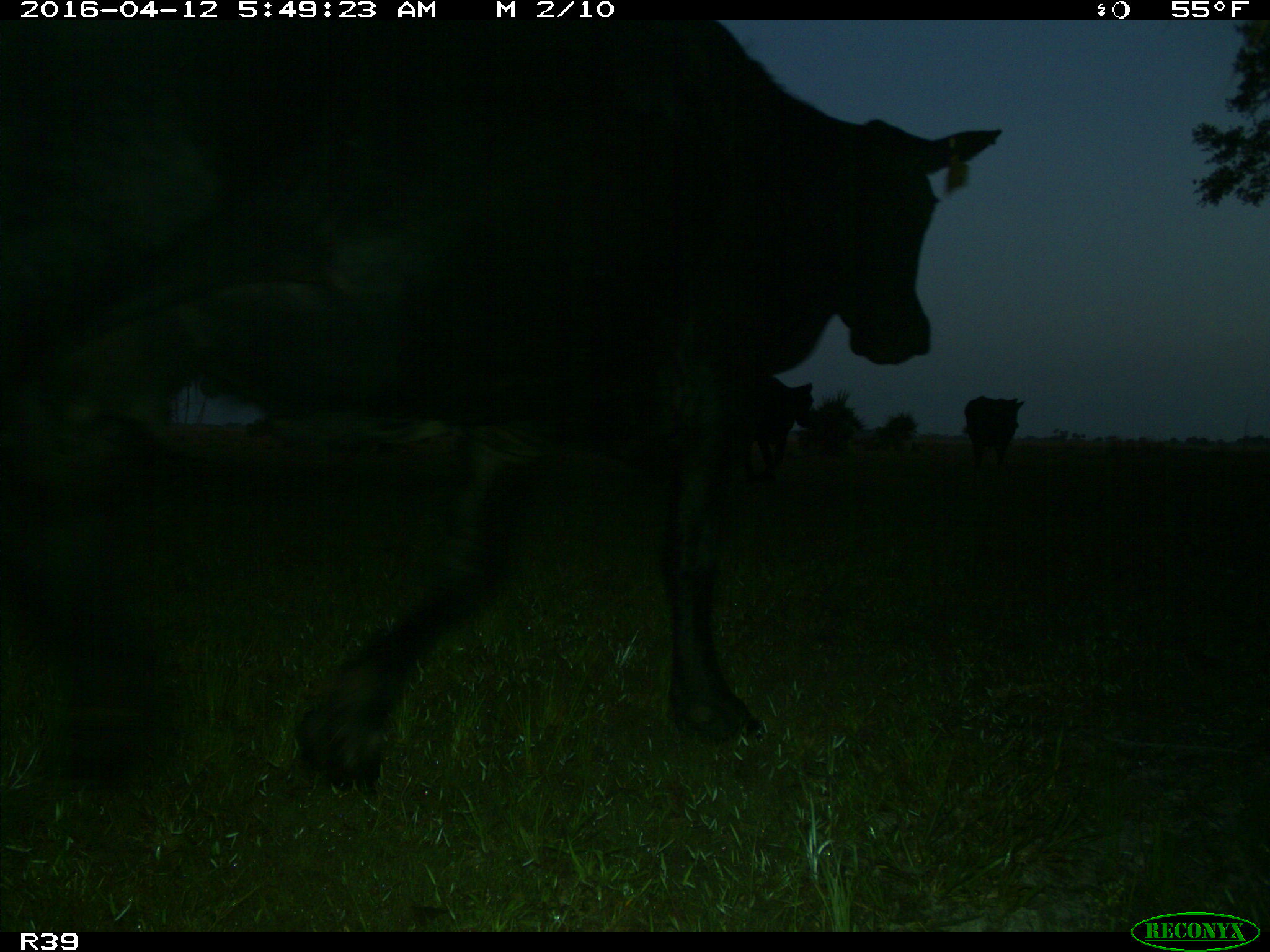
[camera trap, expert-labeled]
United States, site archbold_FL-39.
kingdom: Animalia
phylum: Chordata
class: Mammalia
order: Artiodactyla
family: Bovidae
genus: Bos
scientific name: Bos taurus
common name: domestic cow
Bos taurus (domestic cow).